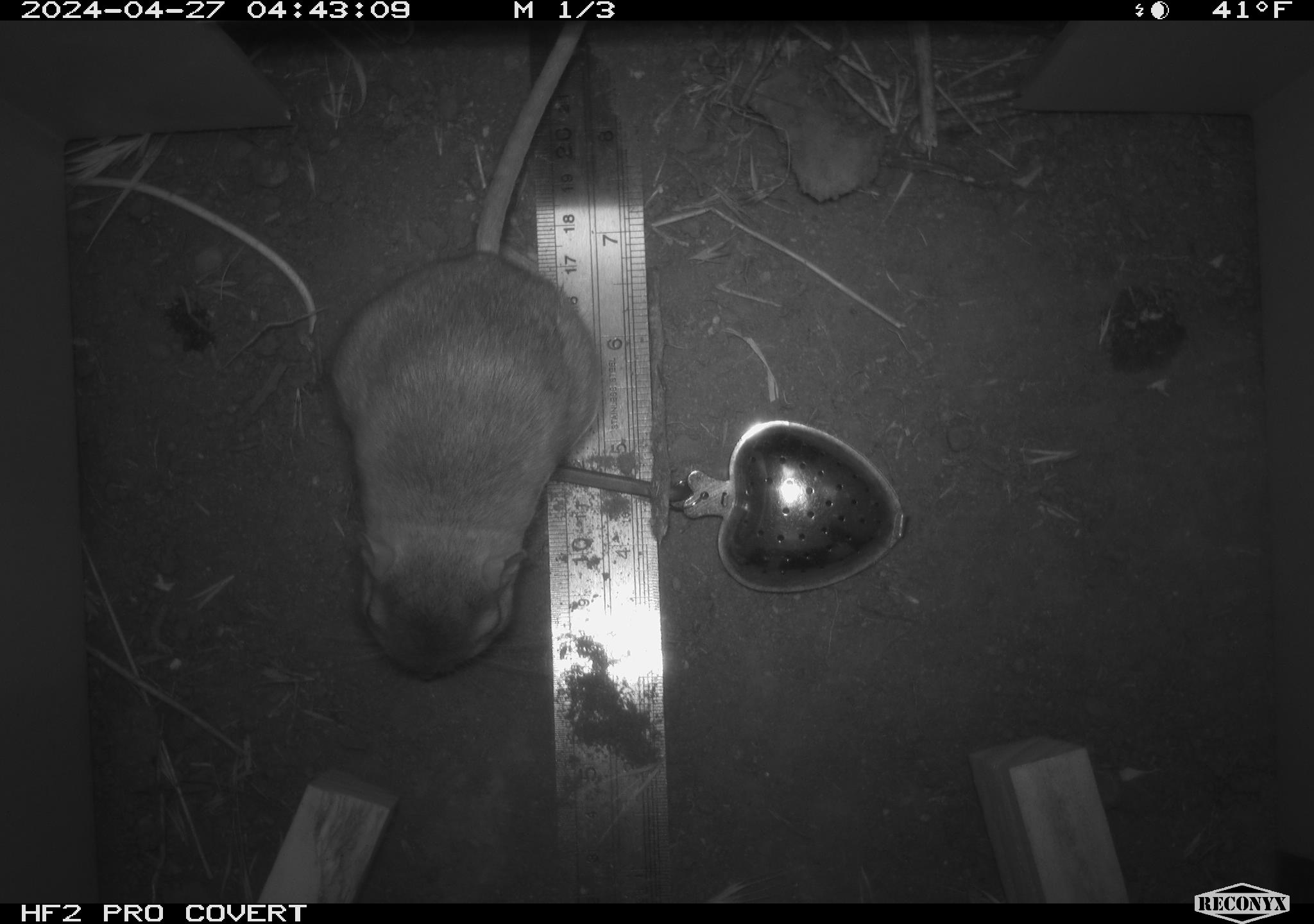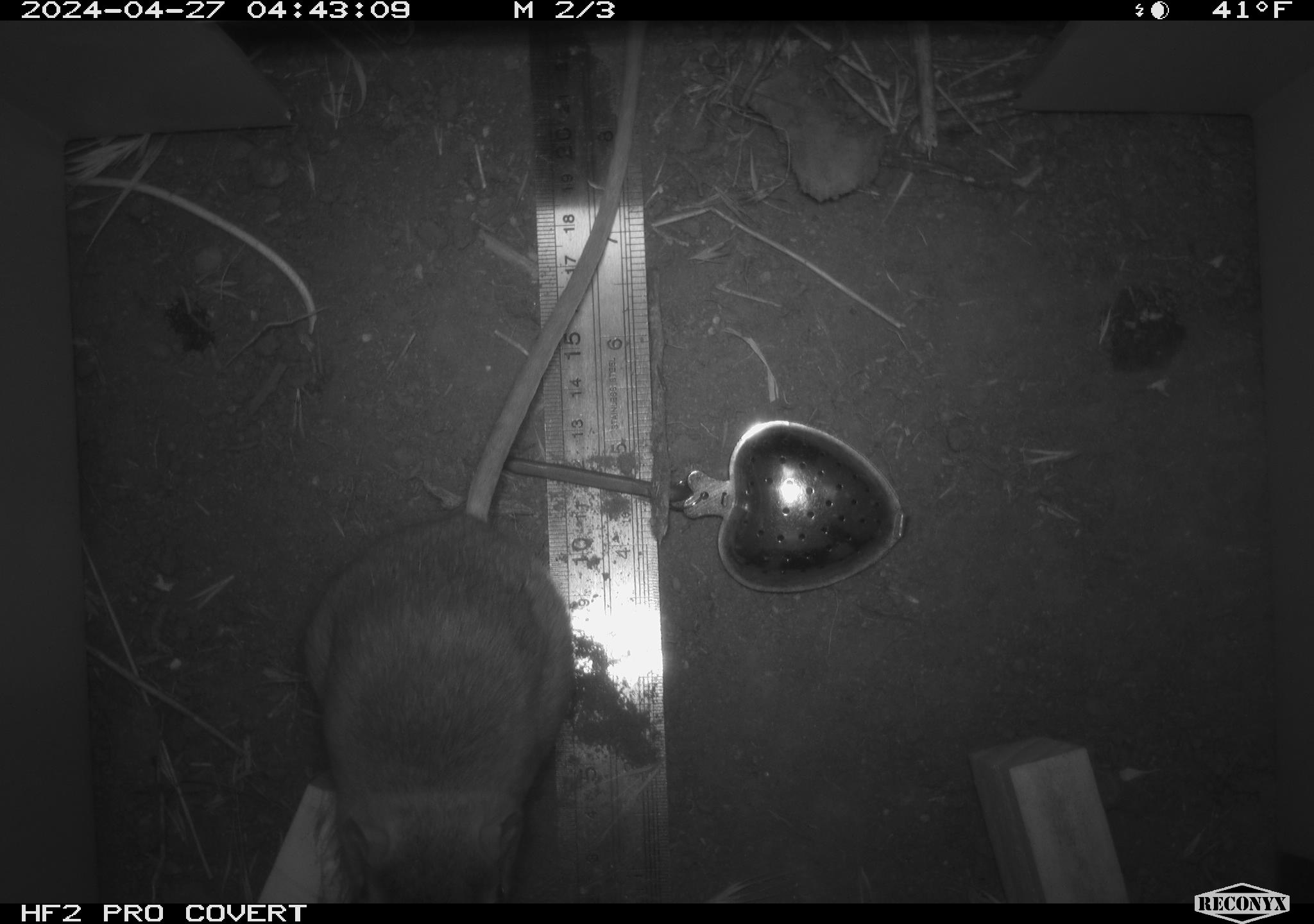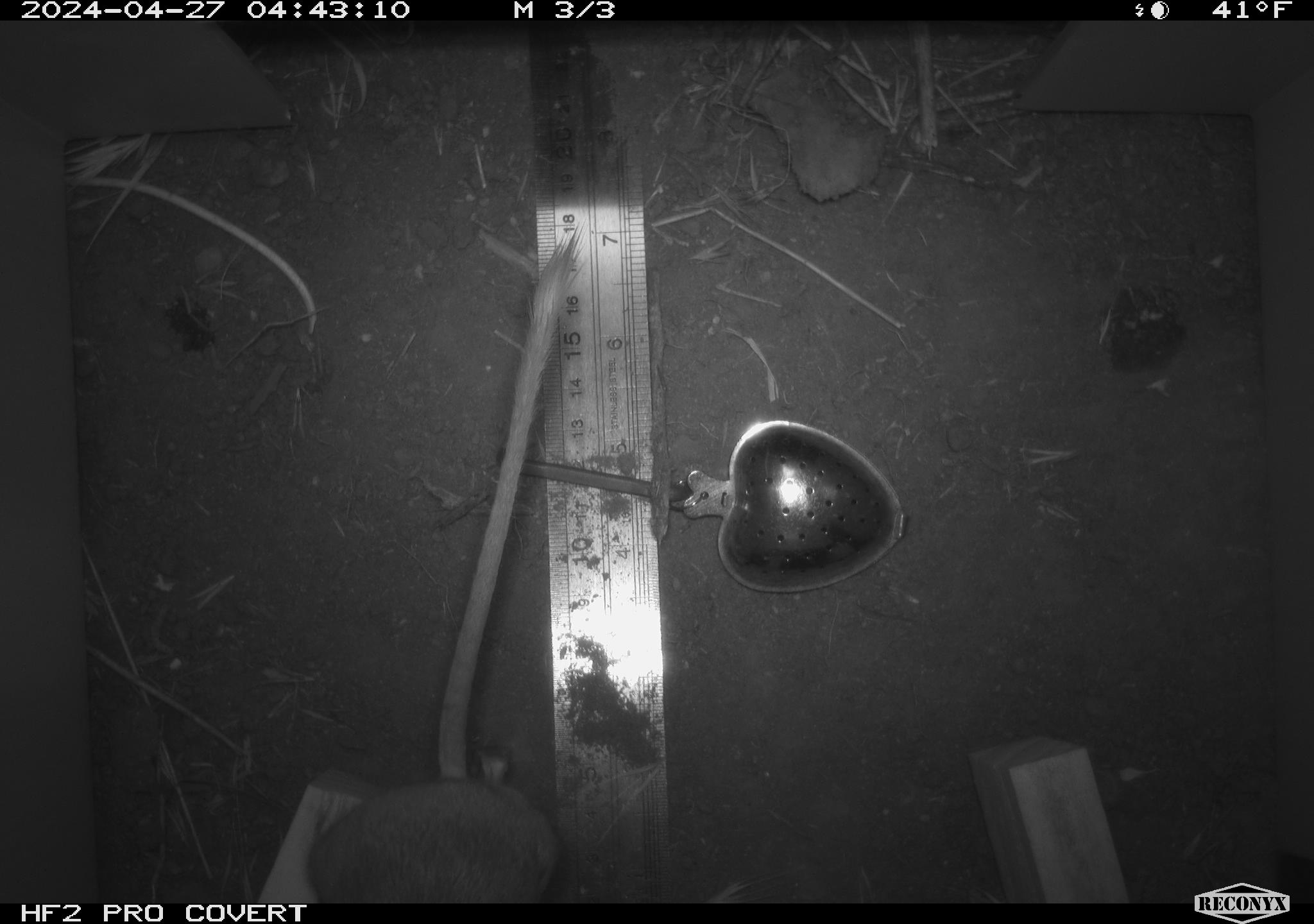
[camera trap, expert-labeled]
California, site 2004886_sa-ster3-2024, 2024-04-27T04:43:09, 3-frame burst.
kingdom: Animalia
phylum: Chordata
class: Mammalia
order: Rodentia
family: Heteromyidae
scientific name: Heteromyidae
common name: kangaroo rats and pocket mice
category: heteromyidae family